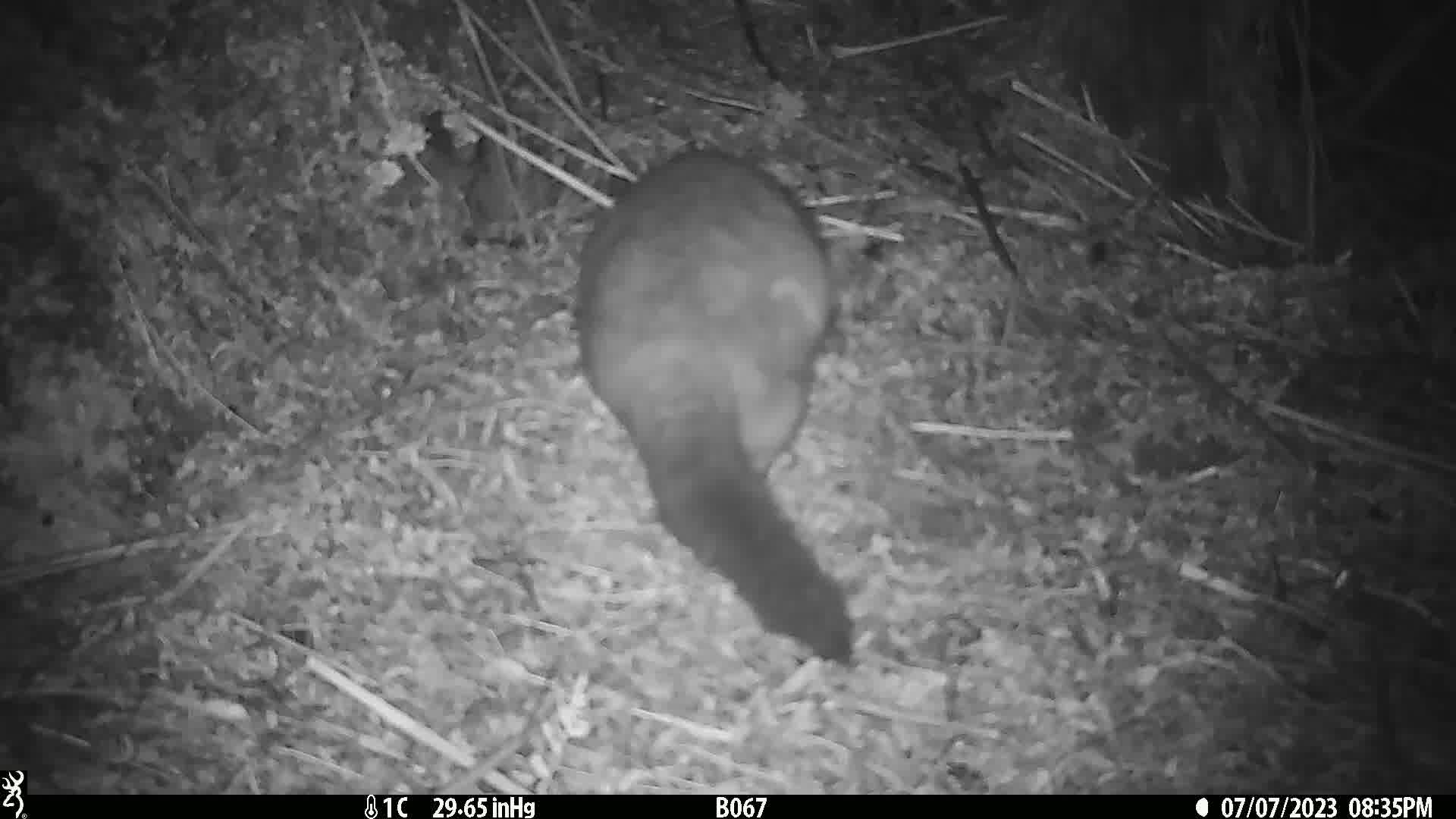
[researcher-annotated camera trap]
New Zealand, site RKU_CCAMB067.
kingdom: Animalia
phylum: Chordata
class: Mammalia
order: Diprotodontia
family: Phalangeridae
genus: Trichosurus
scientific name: Trichosurus vulpecula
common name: common brushtail possum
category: possum